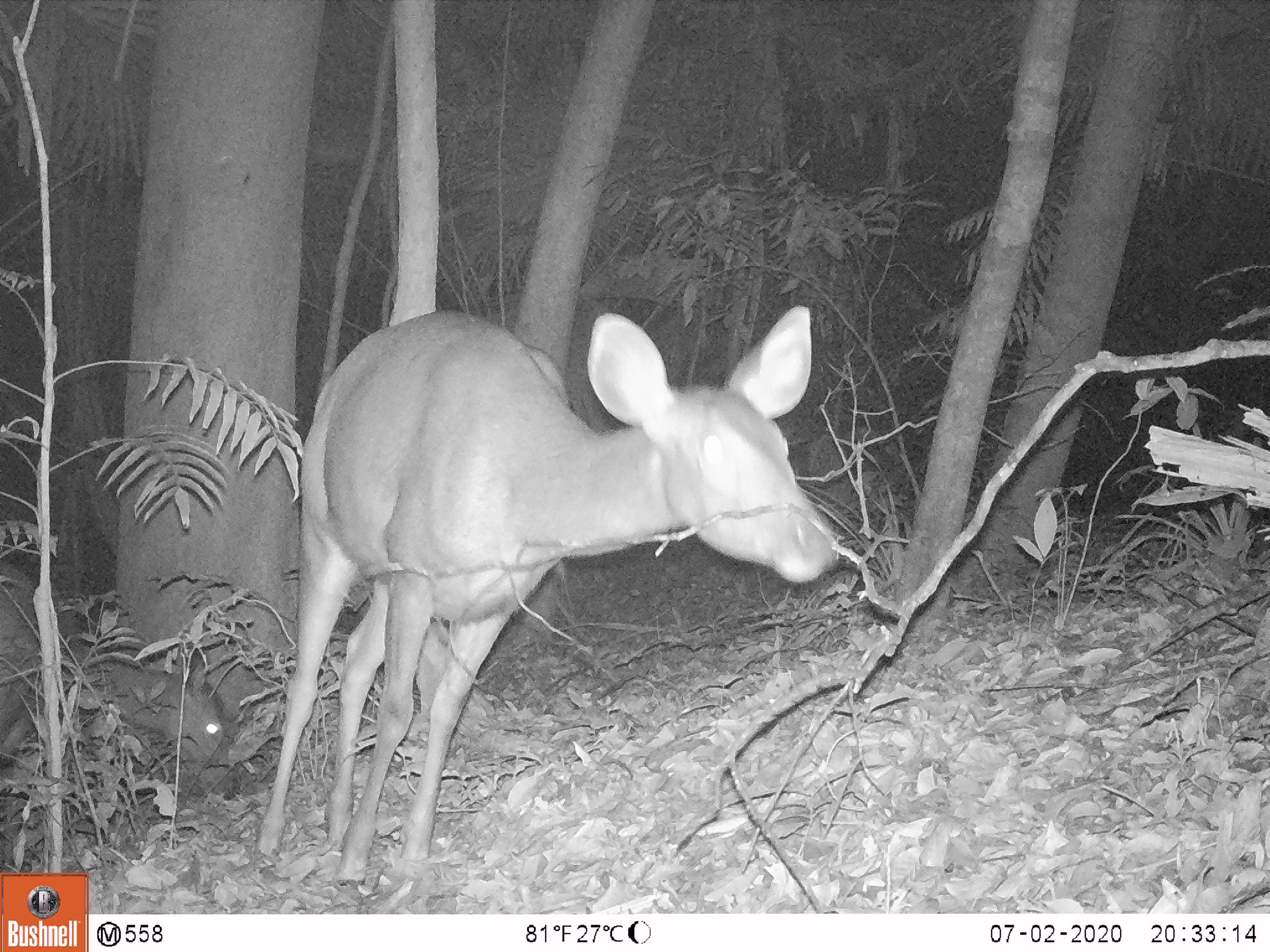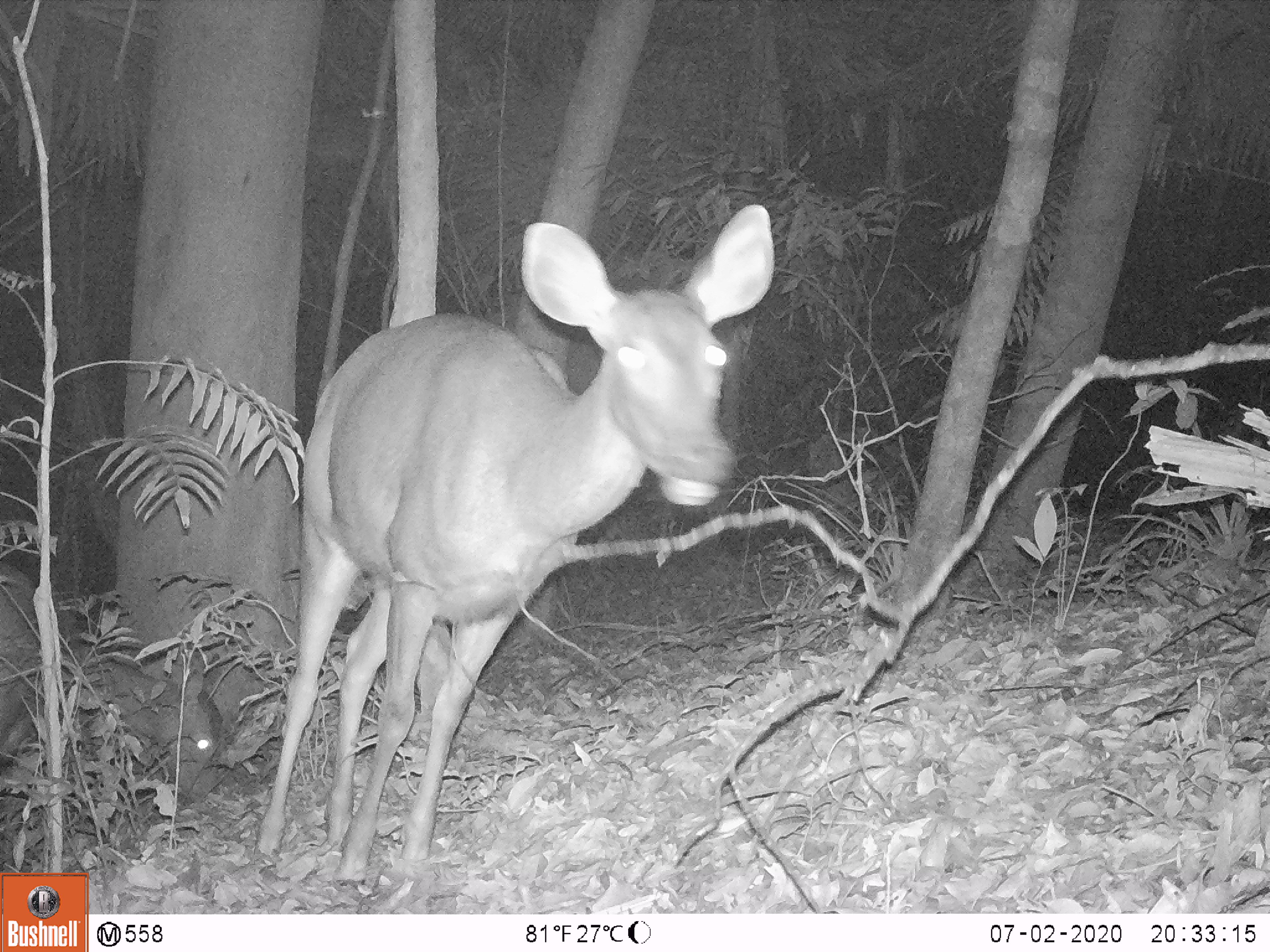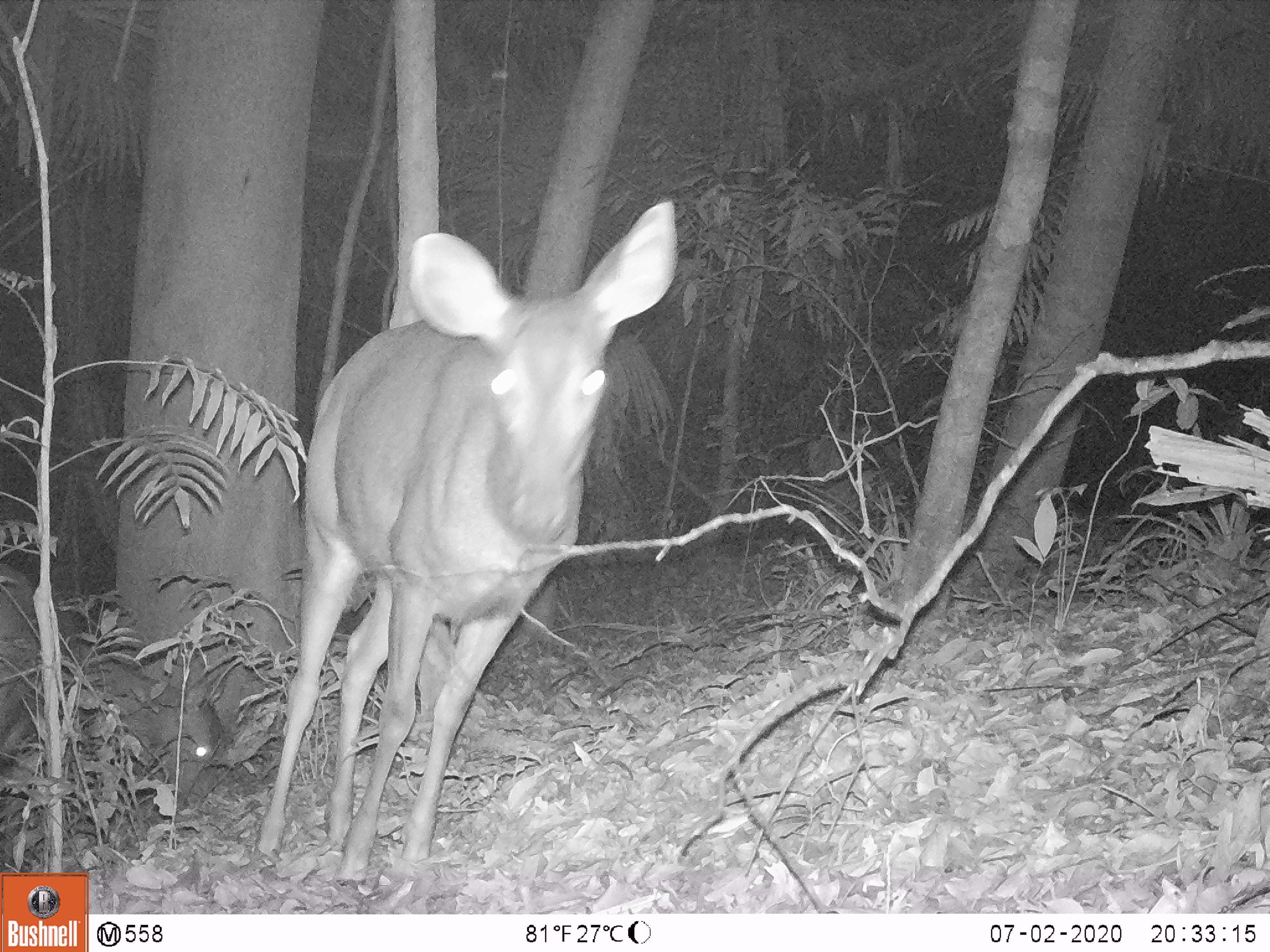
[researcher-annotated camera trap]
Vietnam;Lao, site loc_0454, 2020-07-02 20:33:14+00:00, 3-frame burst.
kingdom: Animalia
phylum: Chordata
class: Mammalia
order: Artiodactyla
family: Cervidae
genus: Rusa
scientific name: Rusa unicolor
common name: sambar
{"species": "sambar (Rusa unicolor)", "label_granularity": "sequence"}